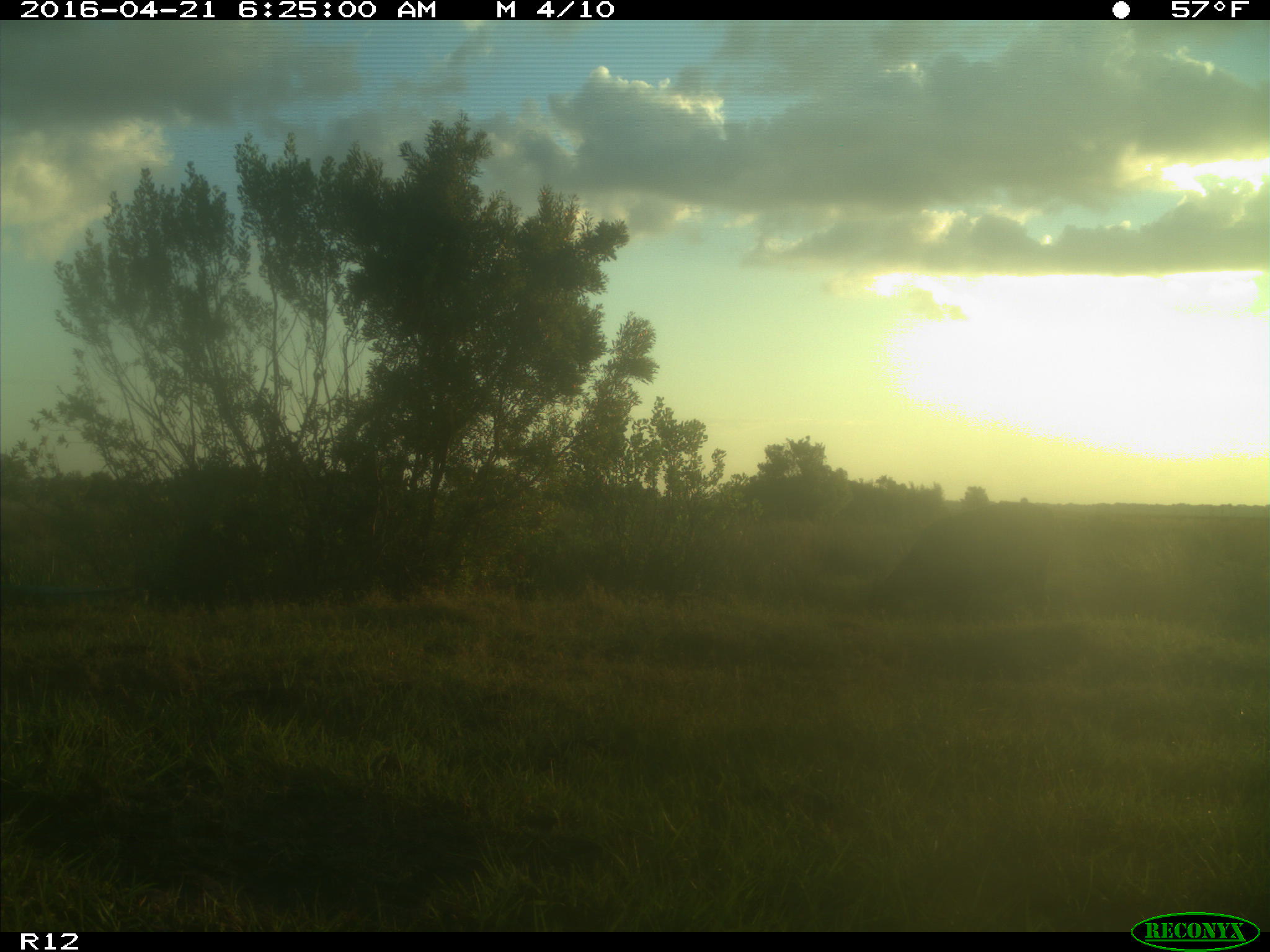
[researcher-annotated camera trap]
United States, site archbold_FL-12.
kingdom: Animalia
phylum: Chordata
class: Mammalia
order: Artiodactyla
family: Bovidae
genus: Bos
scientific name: Bos taurus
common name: domestic cow